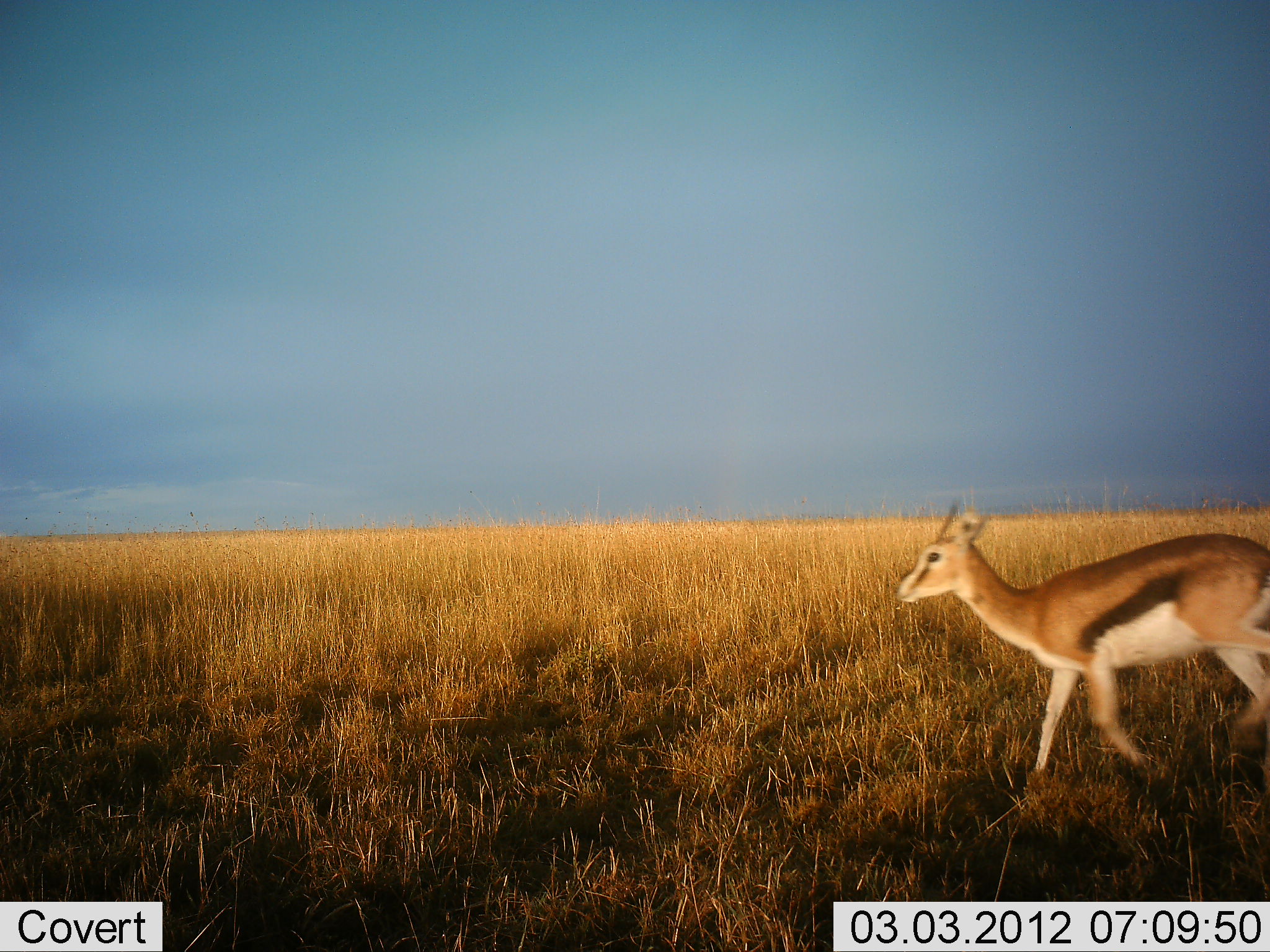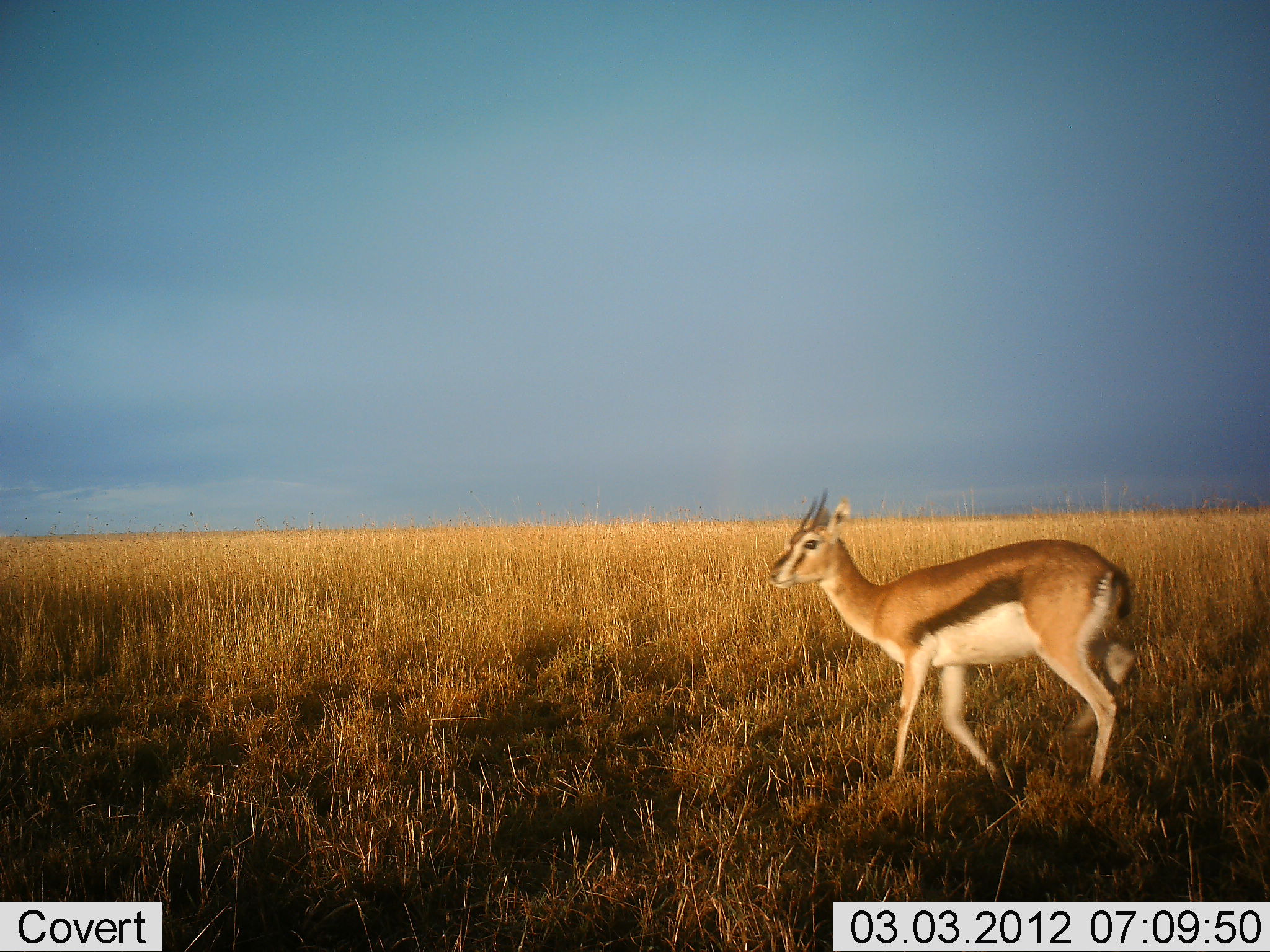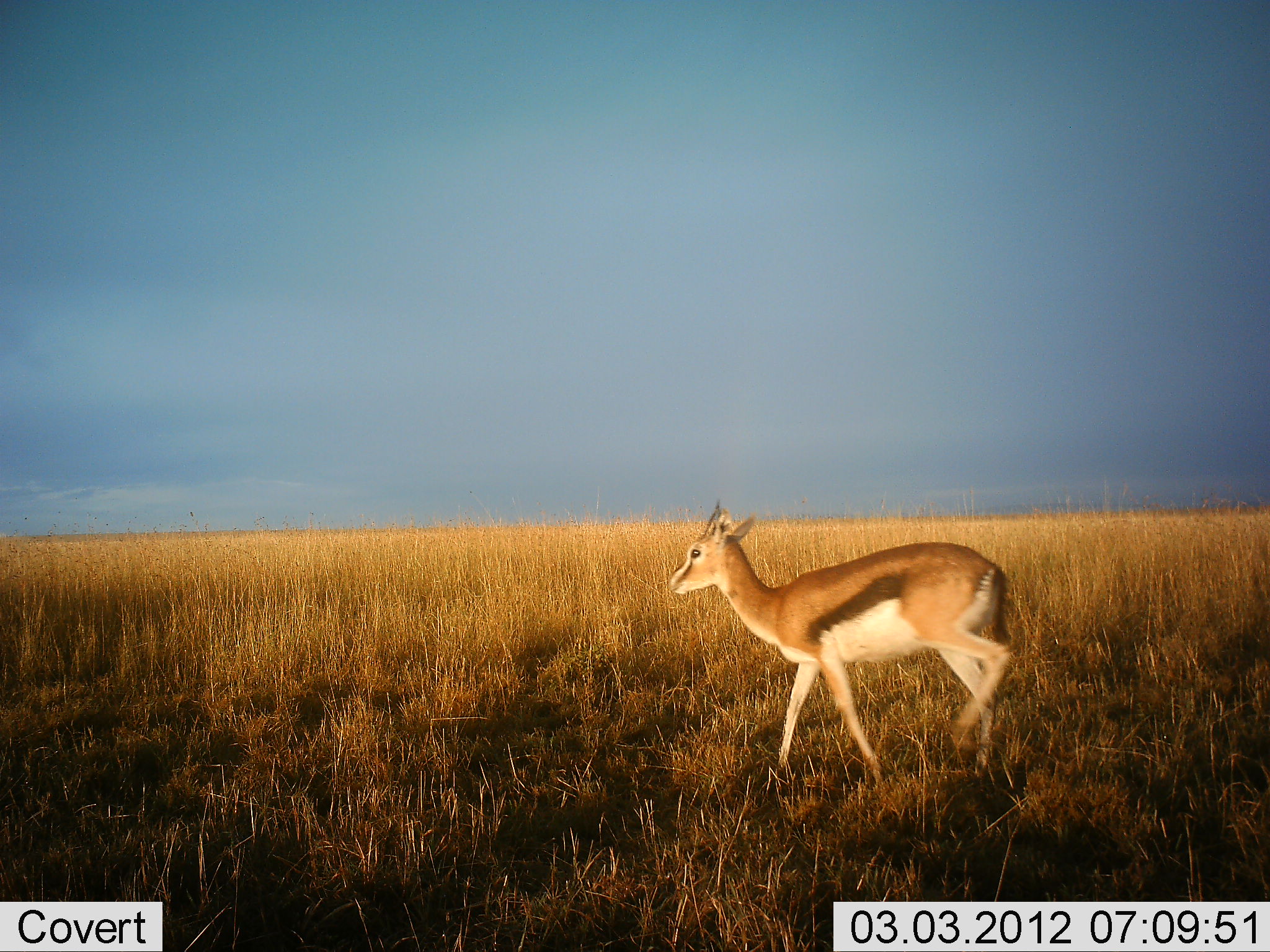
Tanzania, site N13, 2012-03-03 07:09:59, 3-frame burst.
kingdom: Animalia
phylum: Chordata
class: Mammalia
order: Artiodactyla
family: Bovidae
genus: Eudorcas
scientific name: Eudorcas thomsonii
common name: thomson's gazelle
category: gazellethomsons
Gazellethomsons (thomson's gazelle) (Eudorcas thomsonii), count 1. Behavior (volunteer vote fractions): standing 5%, resting 0%, moving 100%, interacting 0%. Young present (vote fraction): 0%. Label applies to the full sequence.